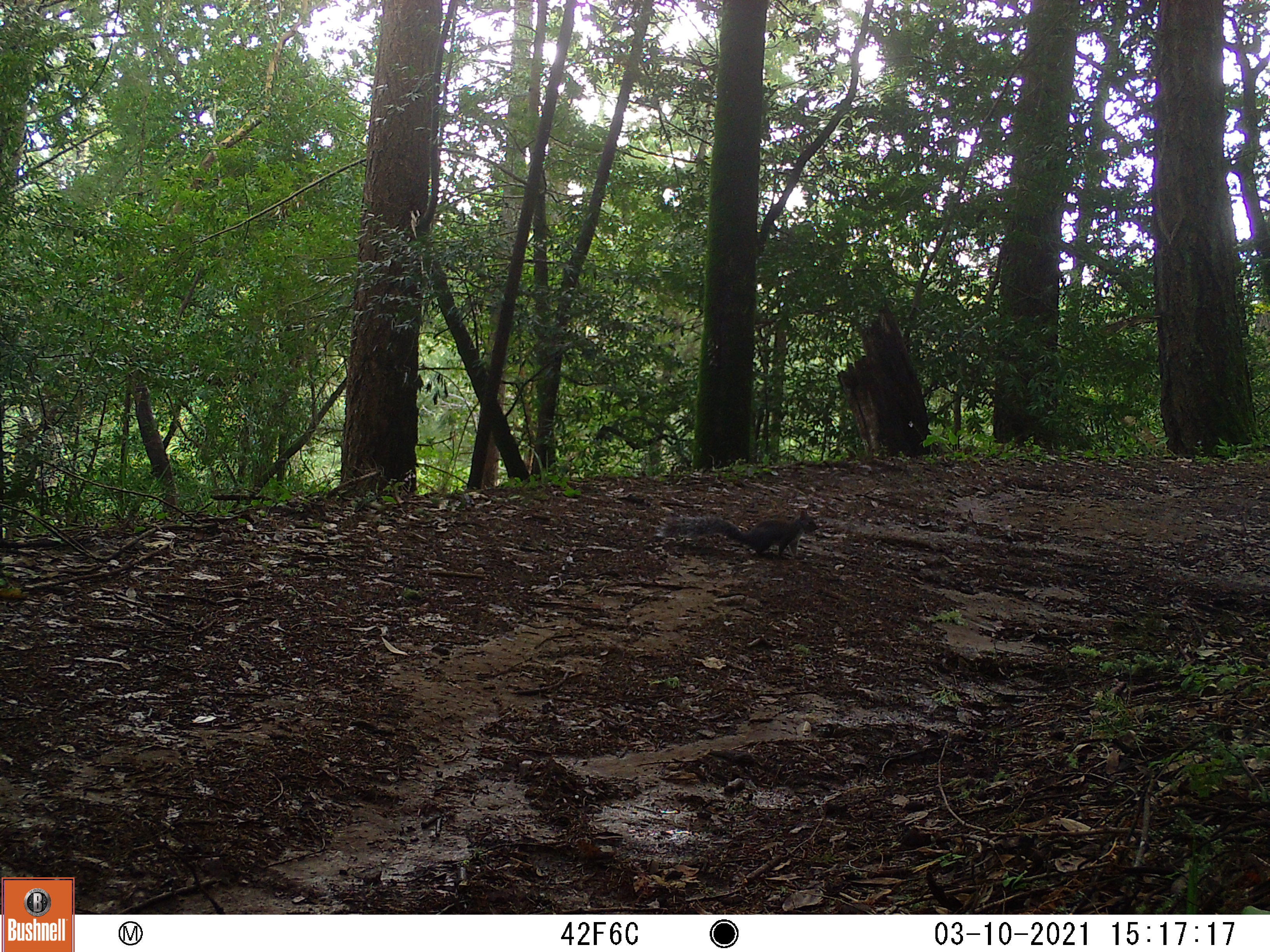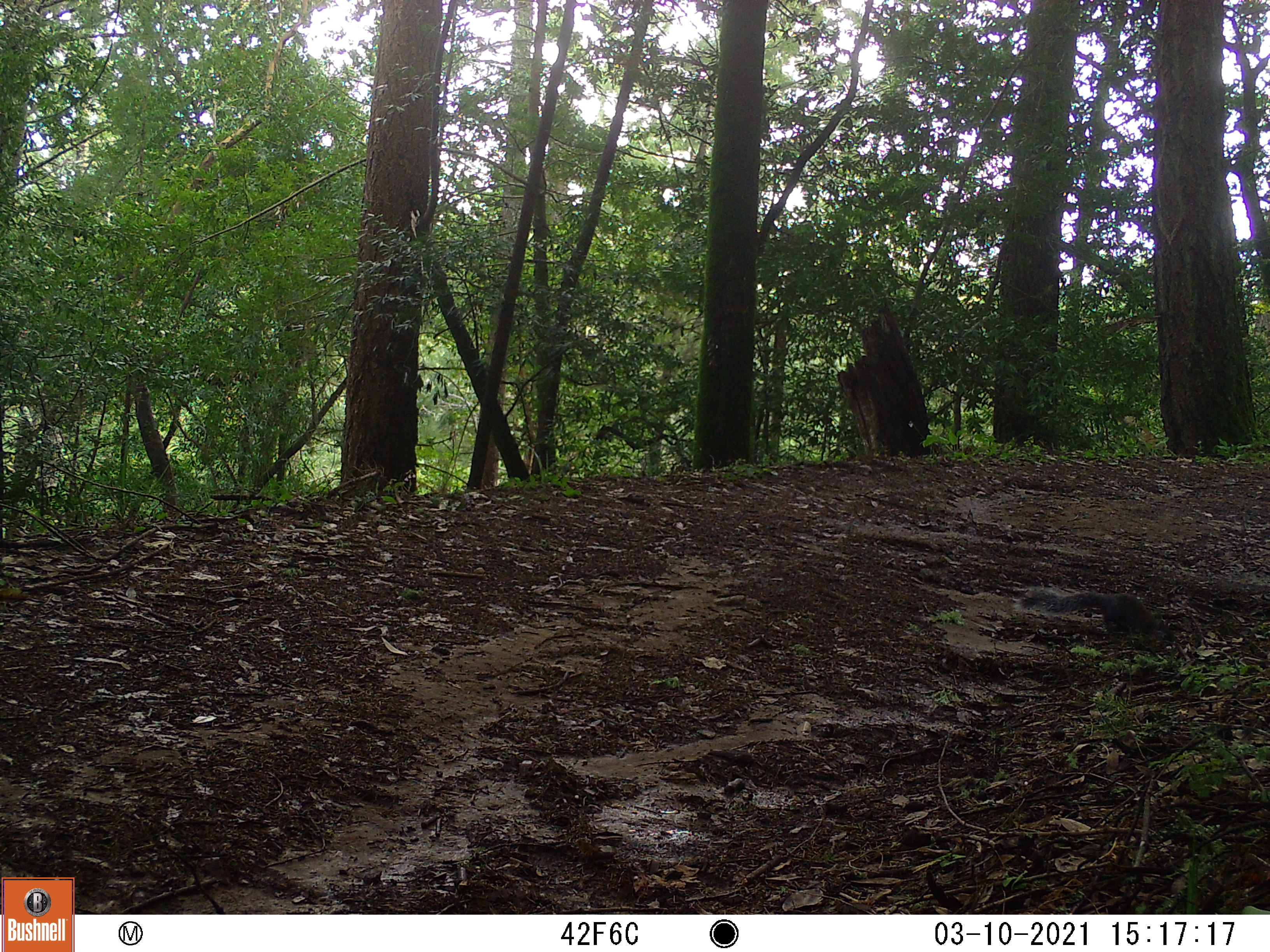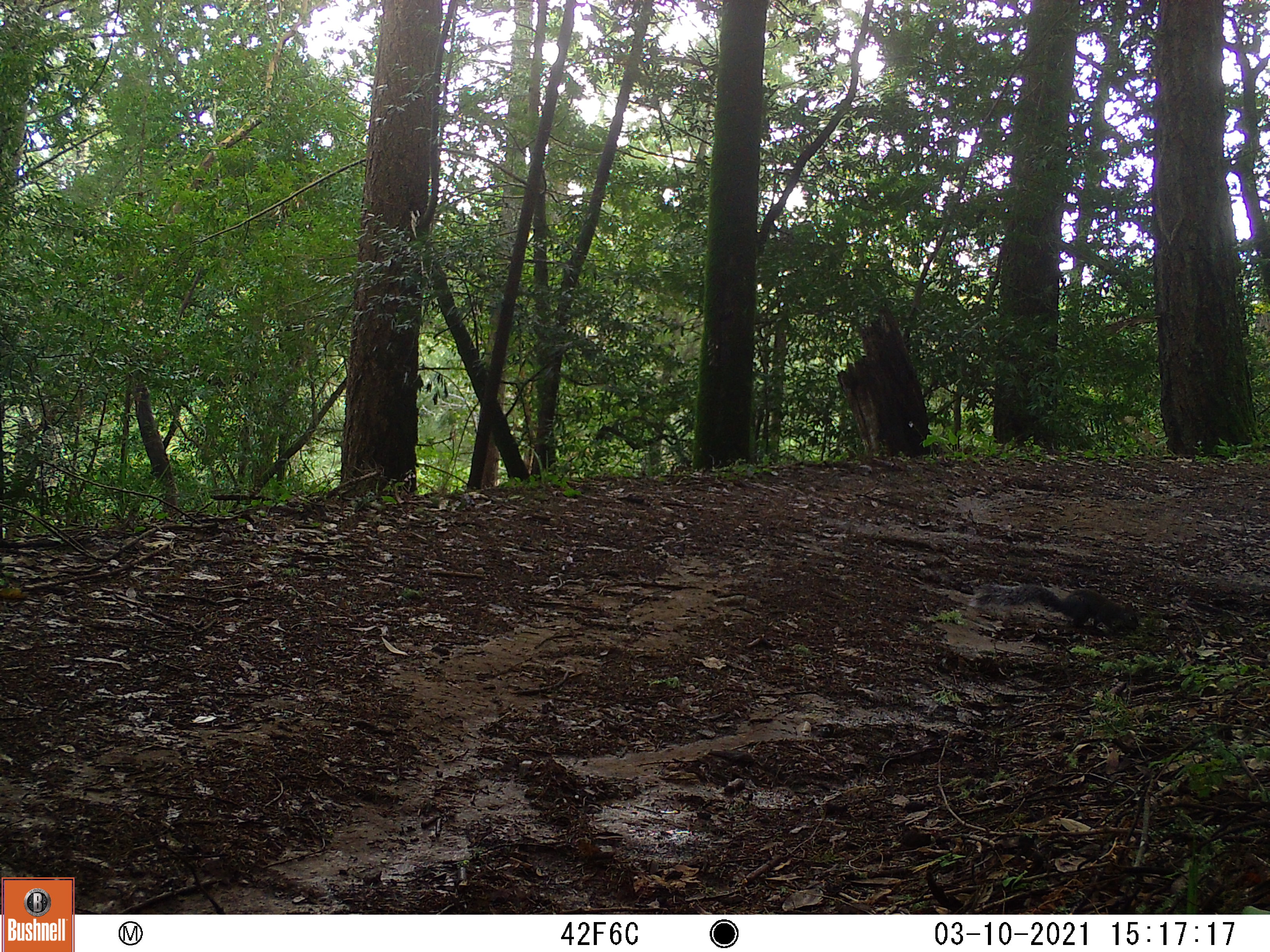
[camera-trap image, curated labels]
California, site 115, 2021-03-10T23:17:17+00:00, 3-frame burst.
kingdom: Animalia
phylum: Chordata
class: Mammalia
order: Rodentia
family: Sciuridae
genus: Sciurus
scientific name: Sciurus carolinensis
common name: eastern gray squirrel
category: eastern grey squirrel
Eastern grey squirrel (eastern gray squirrel) (Sciurus carolinensis).